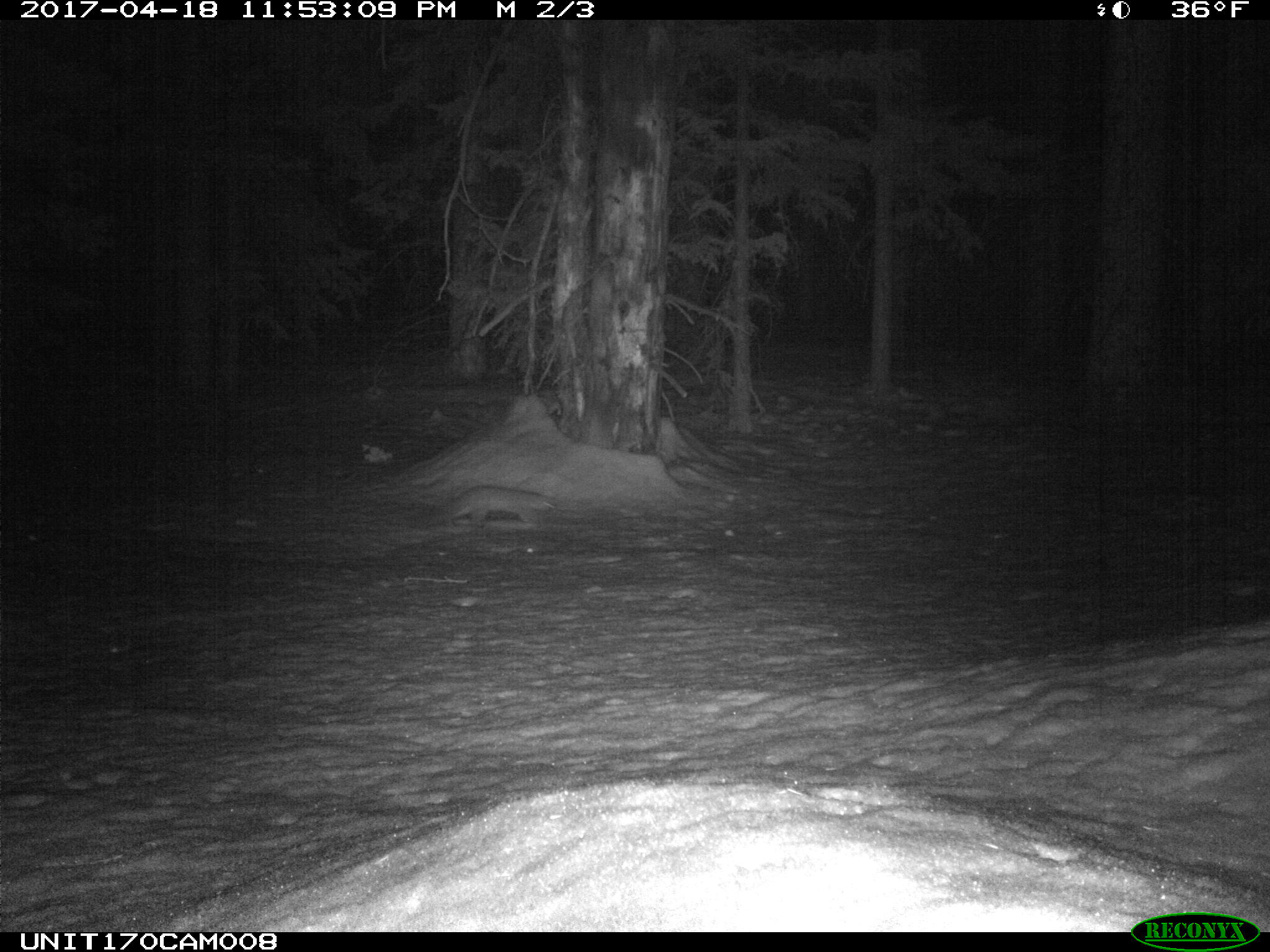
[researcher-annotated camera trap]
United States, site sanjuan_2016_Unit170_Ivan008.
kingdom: Animalia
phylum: Chordata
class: Mammalia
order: Carnivora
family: Mustelidae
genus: Martes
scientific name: Martes americana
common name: american marten